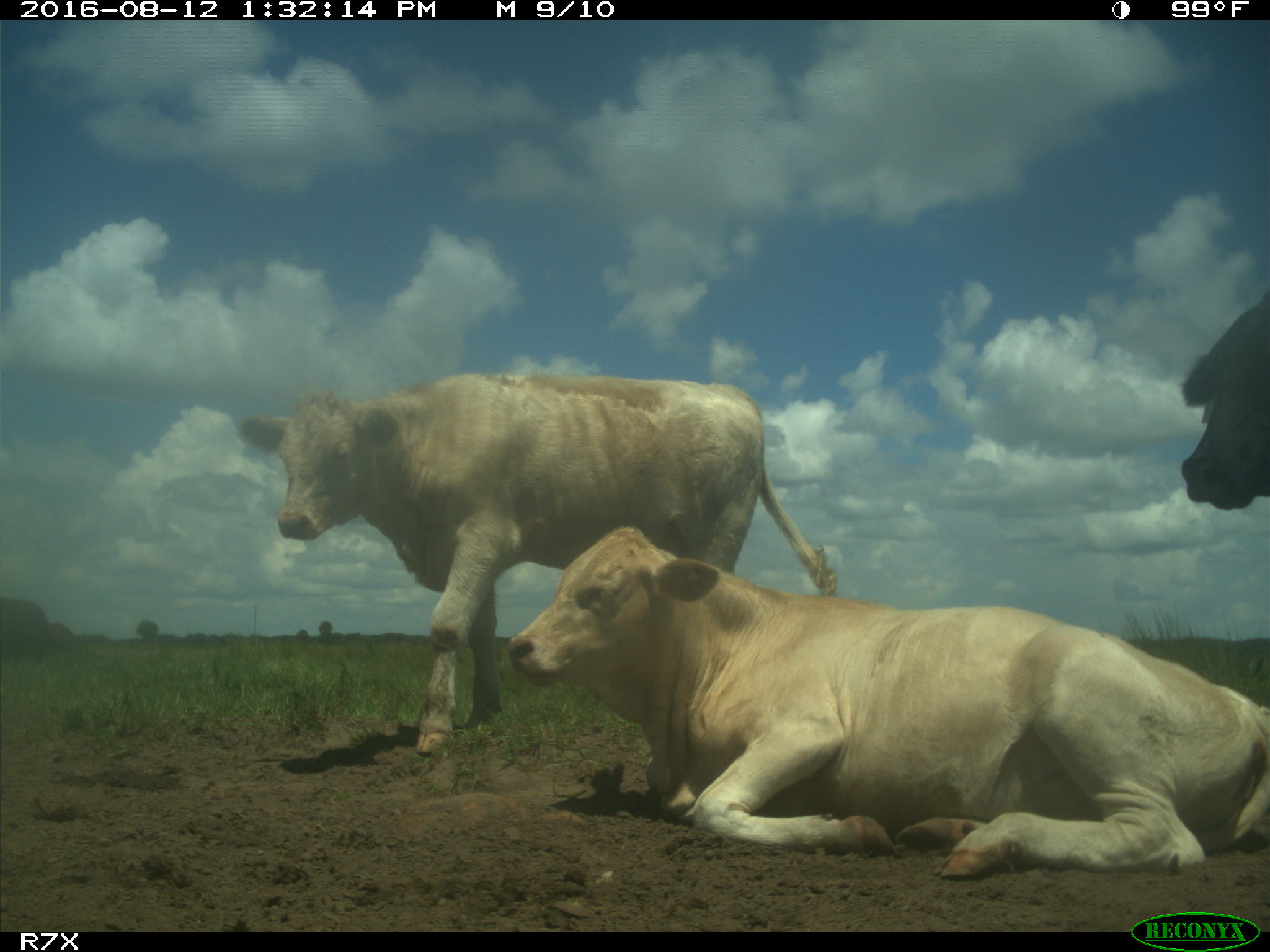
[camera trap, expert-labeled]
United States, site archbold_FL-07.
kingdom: Animalia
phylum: Chordata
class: Mammalia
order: Artiodactyla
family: Bovidae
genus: Bos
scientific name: Bos taurus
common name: domestic cow